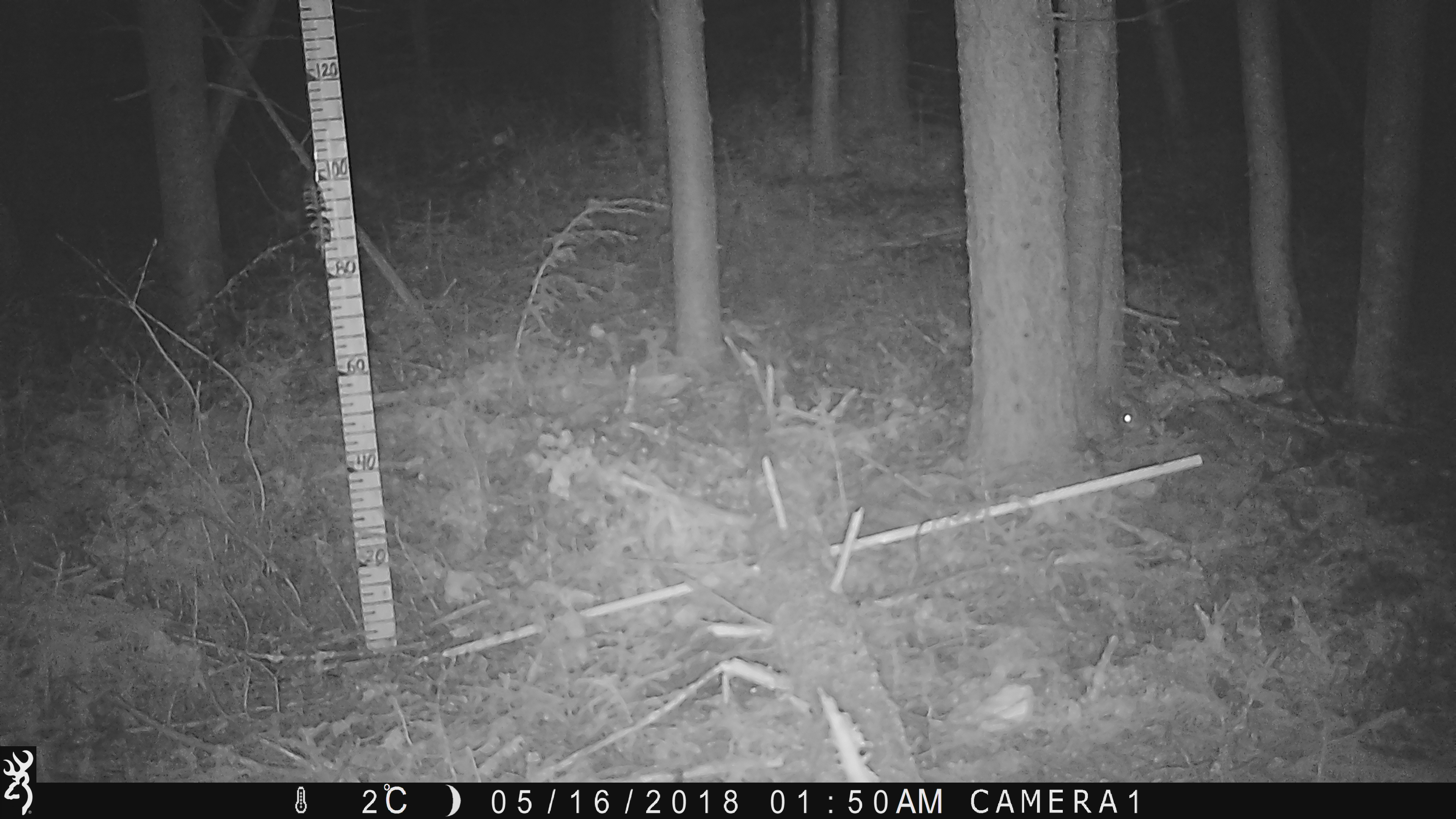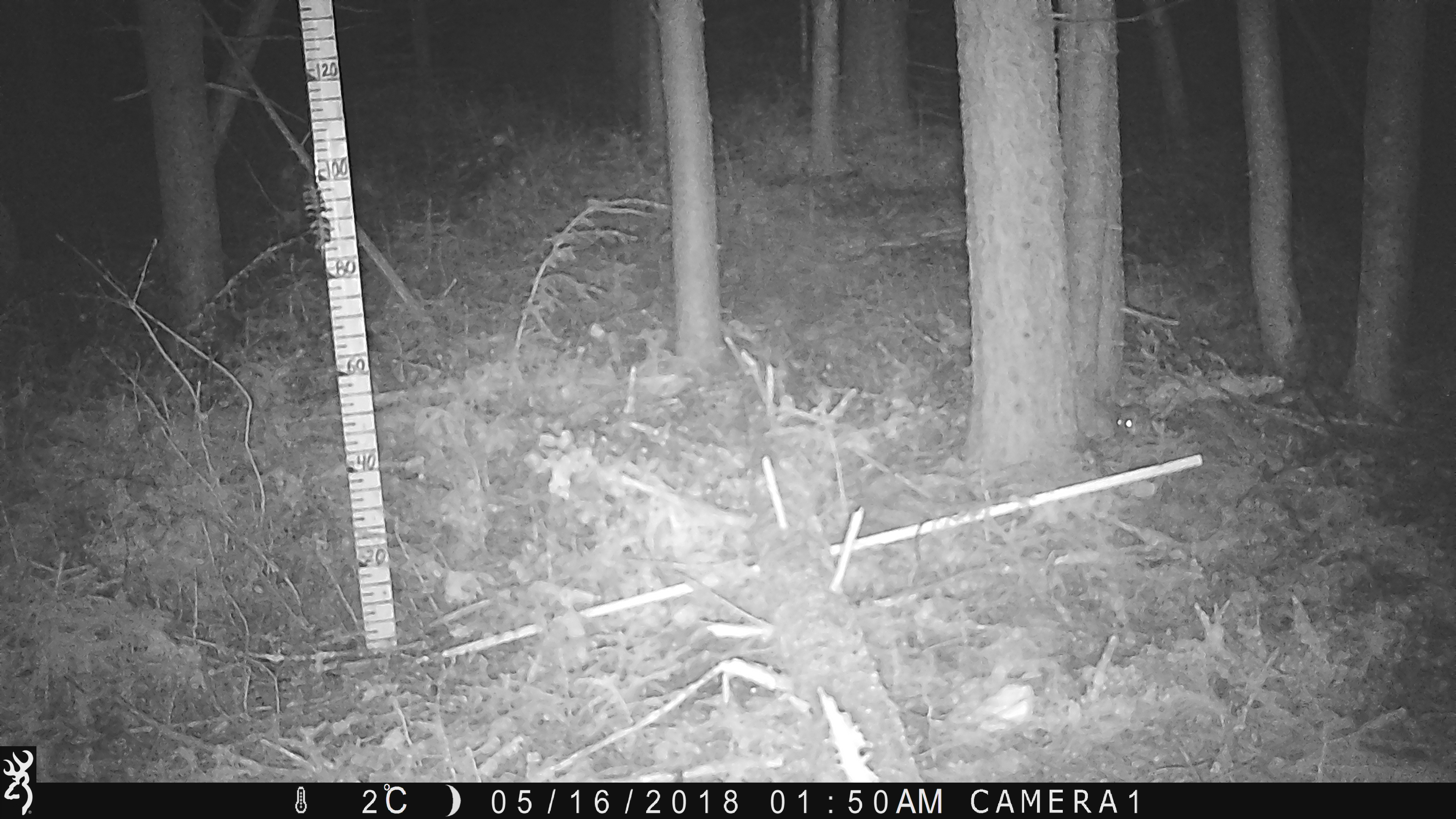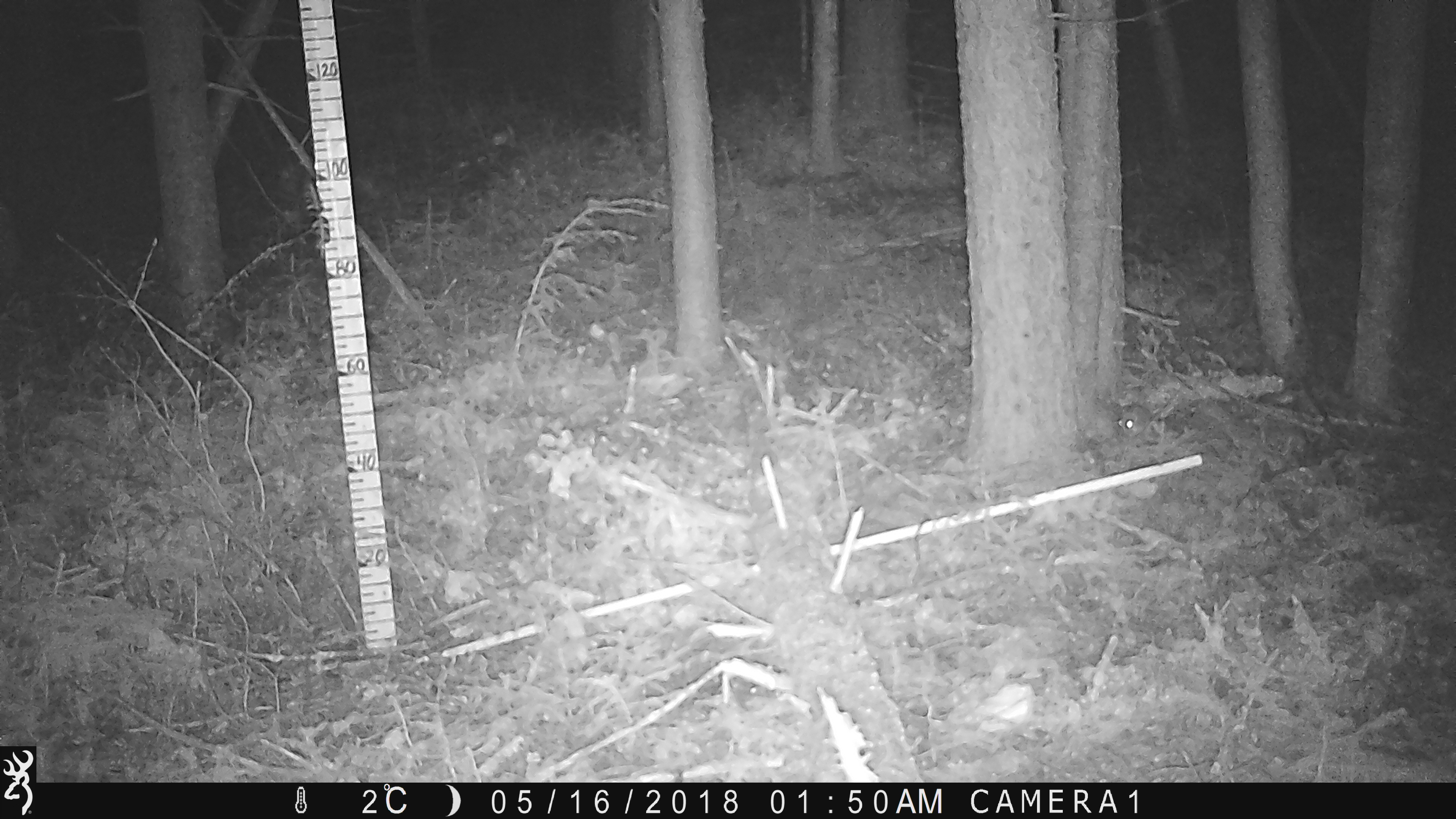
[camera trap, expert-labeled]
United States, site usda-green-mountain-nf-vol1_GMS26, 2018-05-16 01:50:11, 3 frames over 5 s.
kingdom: Animalia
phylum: Chordata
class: Mammalia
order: Rodentia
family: Sciuridae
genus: Glaucomys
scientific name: Glaucomys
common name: flying squirrel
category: flying squirrel sp.